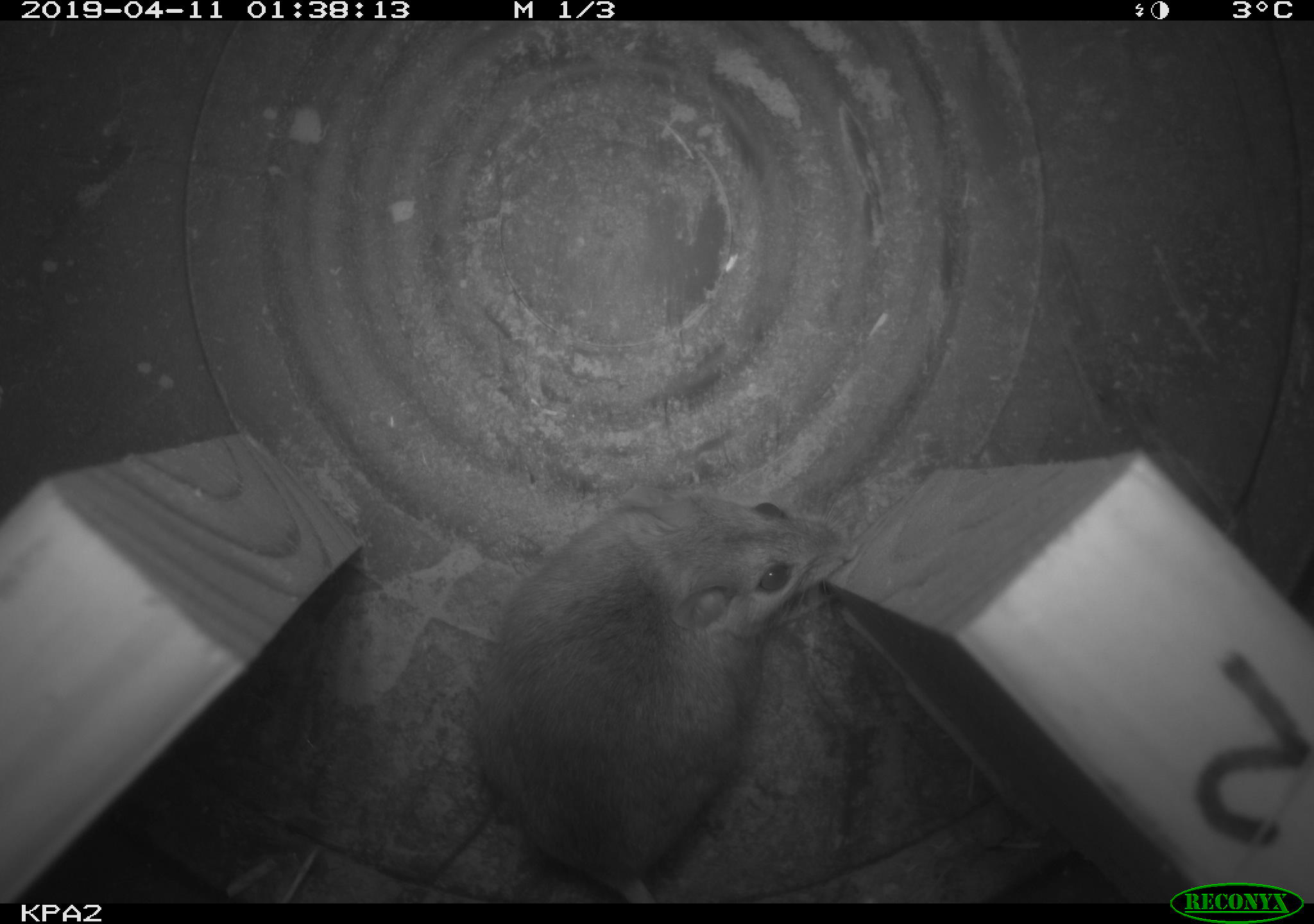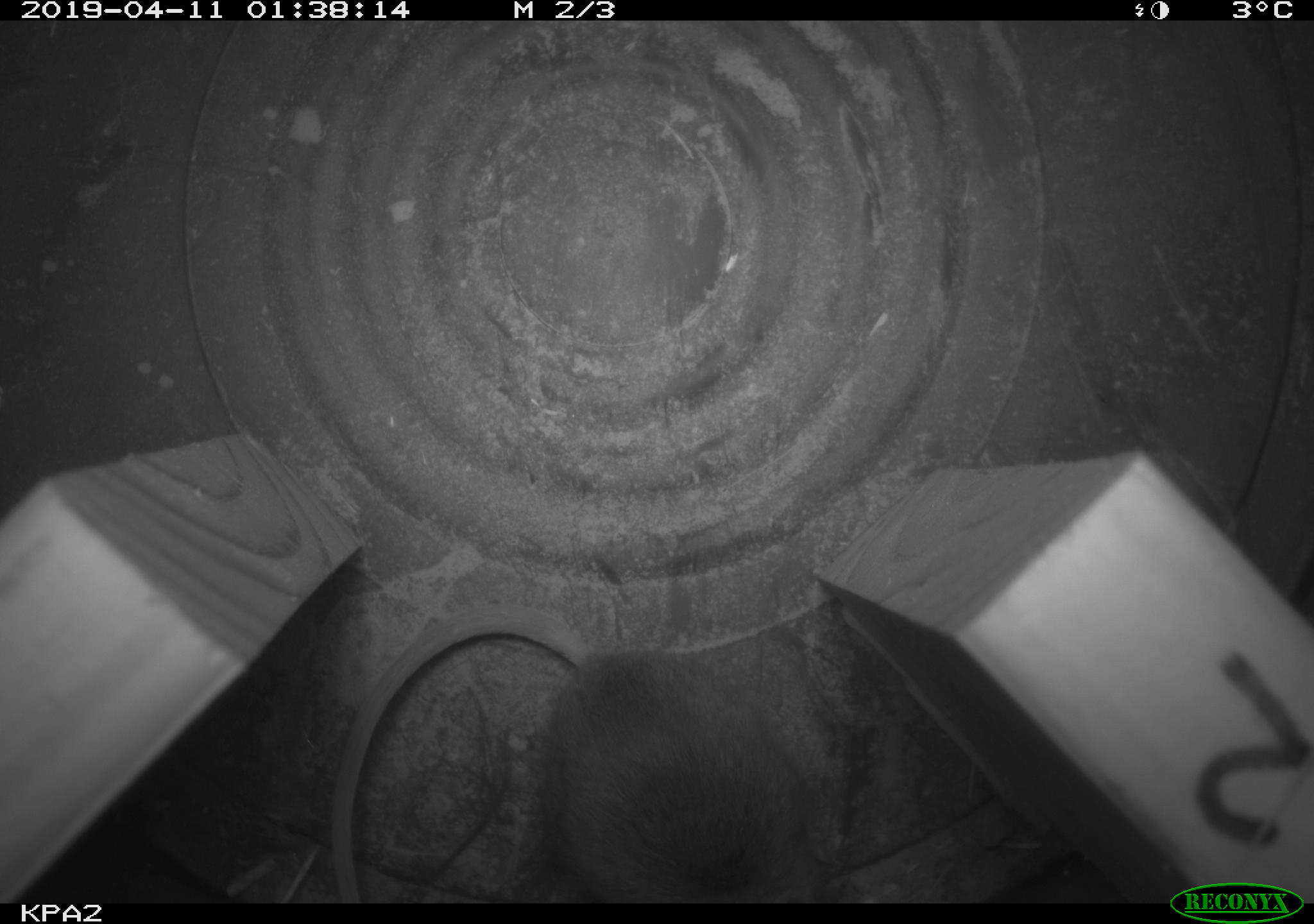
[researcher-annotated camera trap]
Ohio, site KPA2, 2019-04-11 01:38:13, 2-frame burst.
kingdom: Animalia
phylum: Chordata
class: Mammalia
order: Rodentia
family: Cricetidae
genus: Peromyscus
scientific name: Peromyscus leucopus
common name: white-footed mouse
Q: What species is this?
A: White-footed mouse (Peromyscus leucopus).